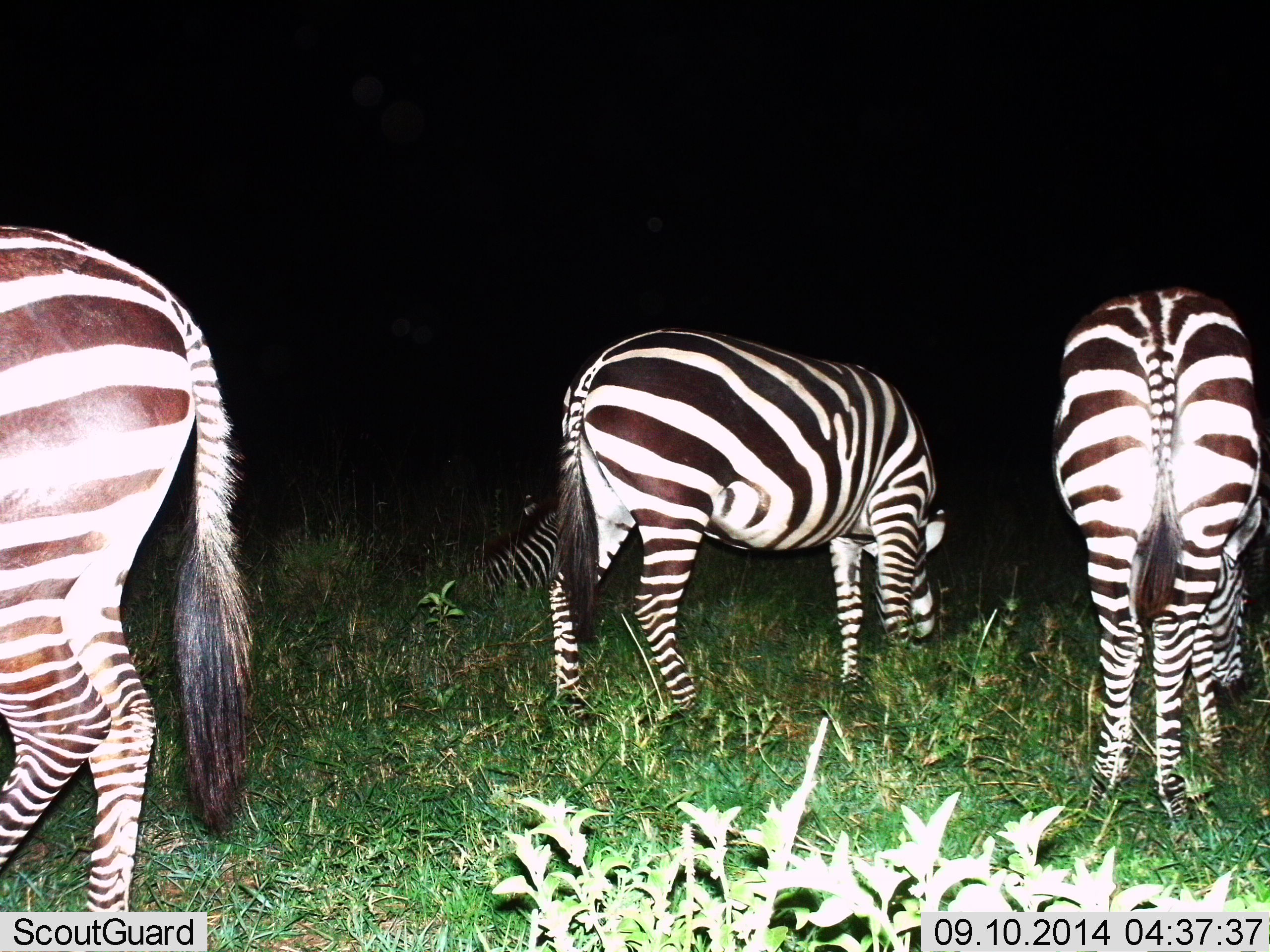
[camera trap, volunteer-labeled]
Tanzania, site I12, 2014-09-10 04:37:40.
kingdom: Animalia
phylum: Chordata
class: Mammalia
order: Perissodactyla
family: Equidae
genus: Equus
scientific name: Equus quagga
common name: plains zebra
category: zebra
Zebra (plains zebra) (Equus quagga), count 4. Behavior (volunteer vote fractions): standing 30%, resting 40%, moving 0%, interacting 0%. Young present (vote fraction): 0%. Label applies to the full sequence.